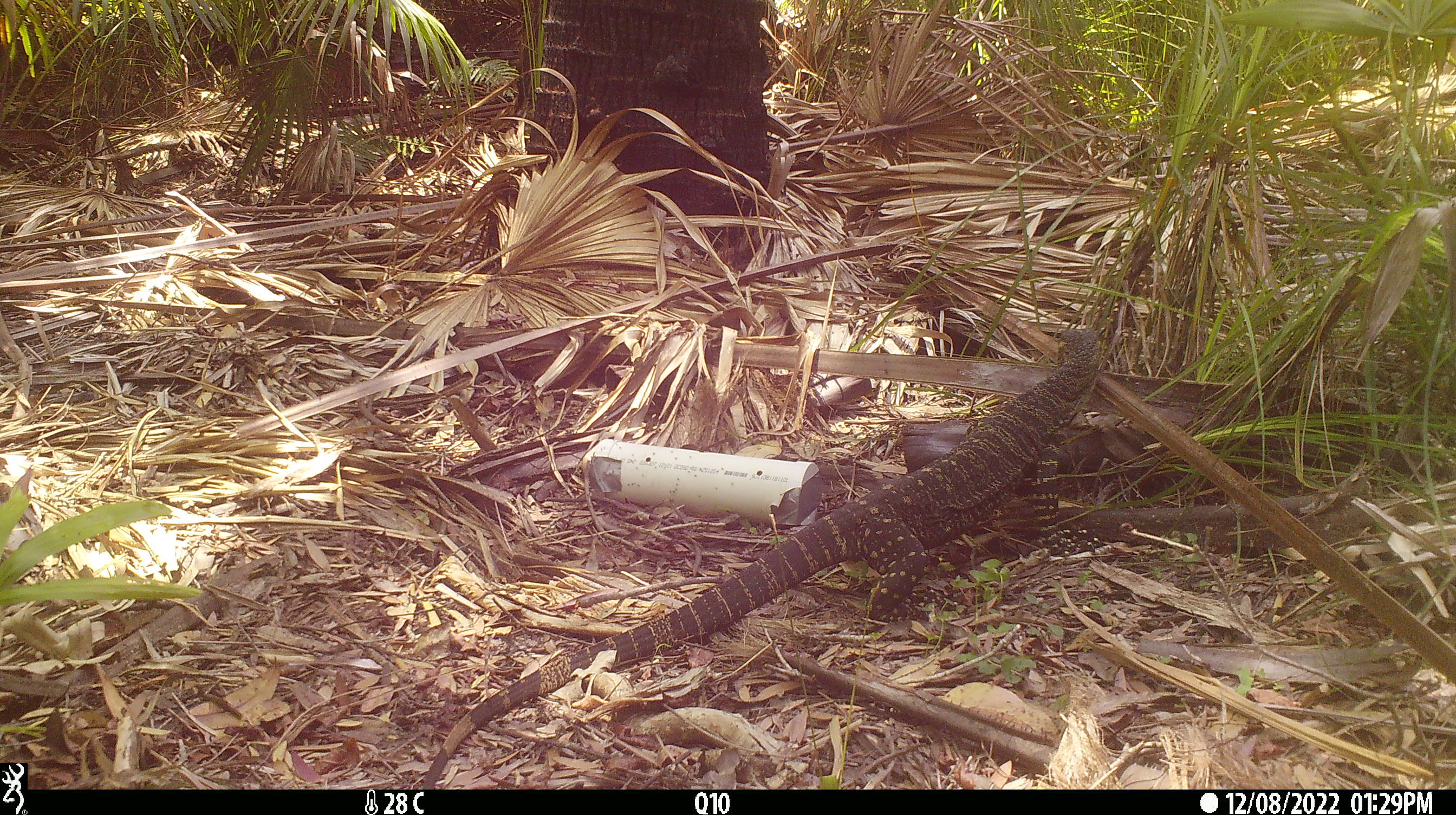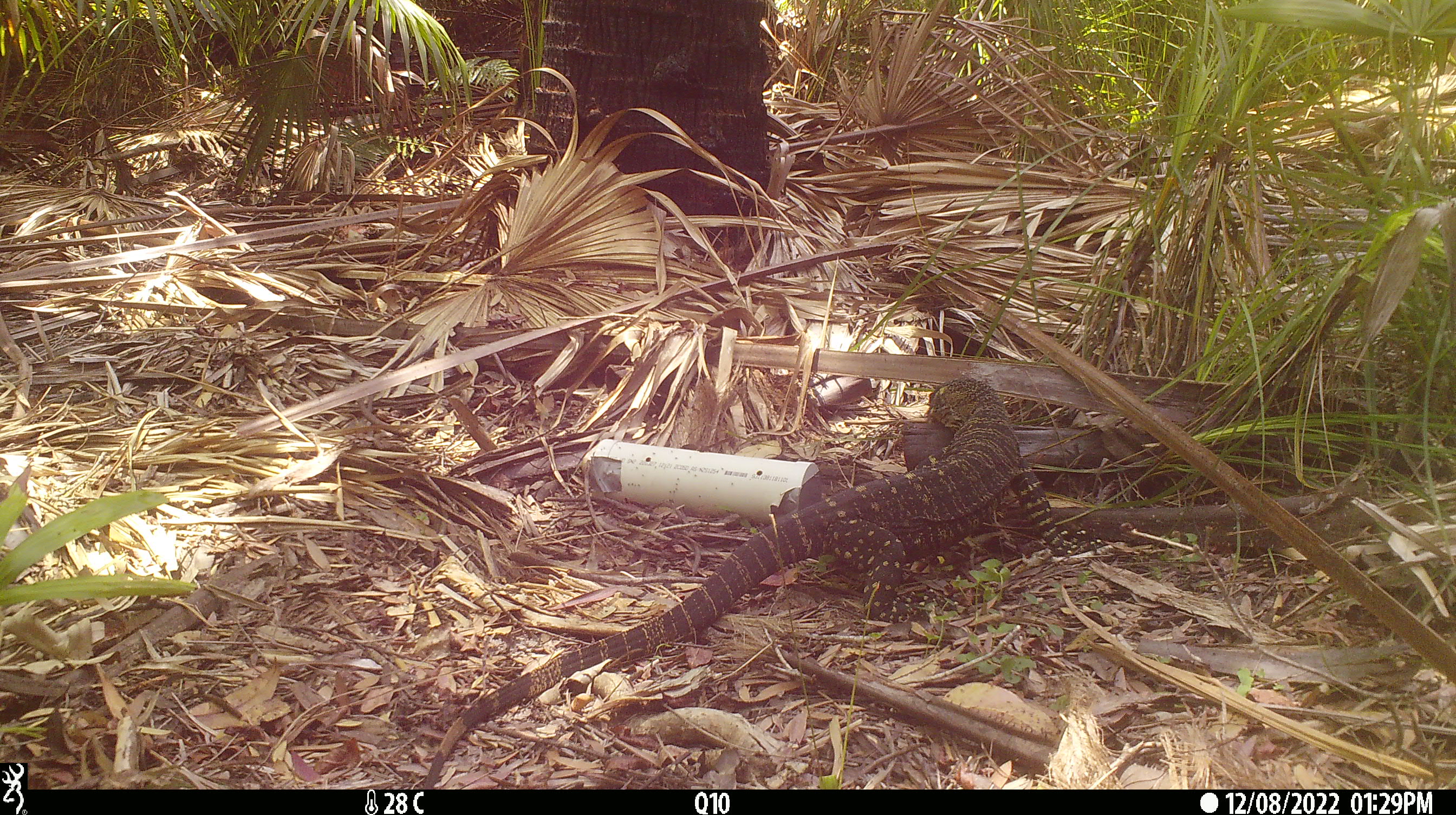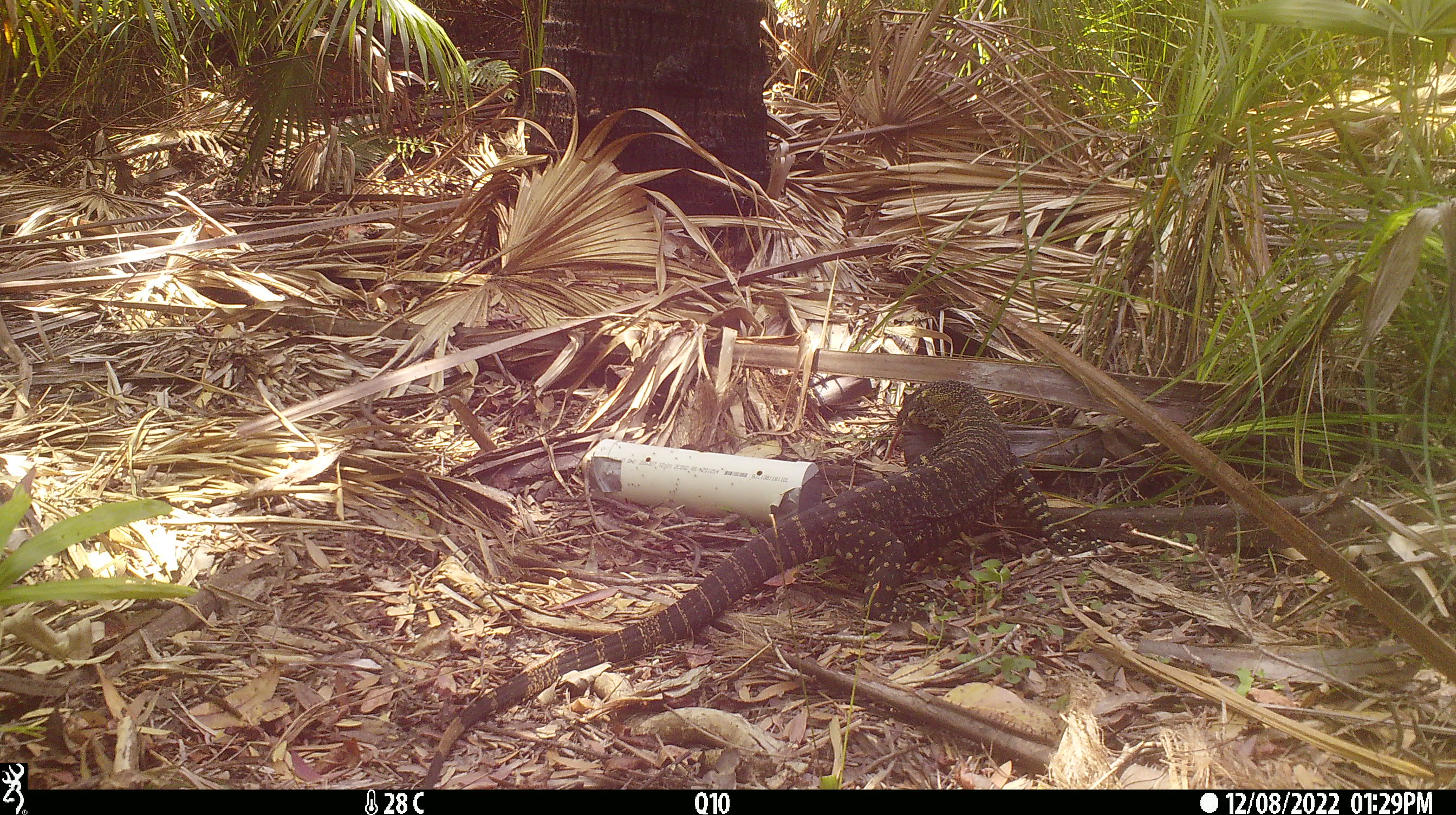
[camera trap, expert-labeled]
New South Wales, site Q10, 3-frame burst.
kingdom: Animalia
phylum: Chordata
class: Reptilia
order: Squamata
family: Varanidae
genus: Varanus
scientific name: Varanus varius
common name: lace monitor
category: goanna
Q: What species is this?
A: Goanna (lace monitor) (Varanus varius).